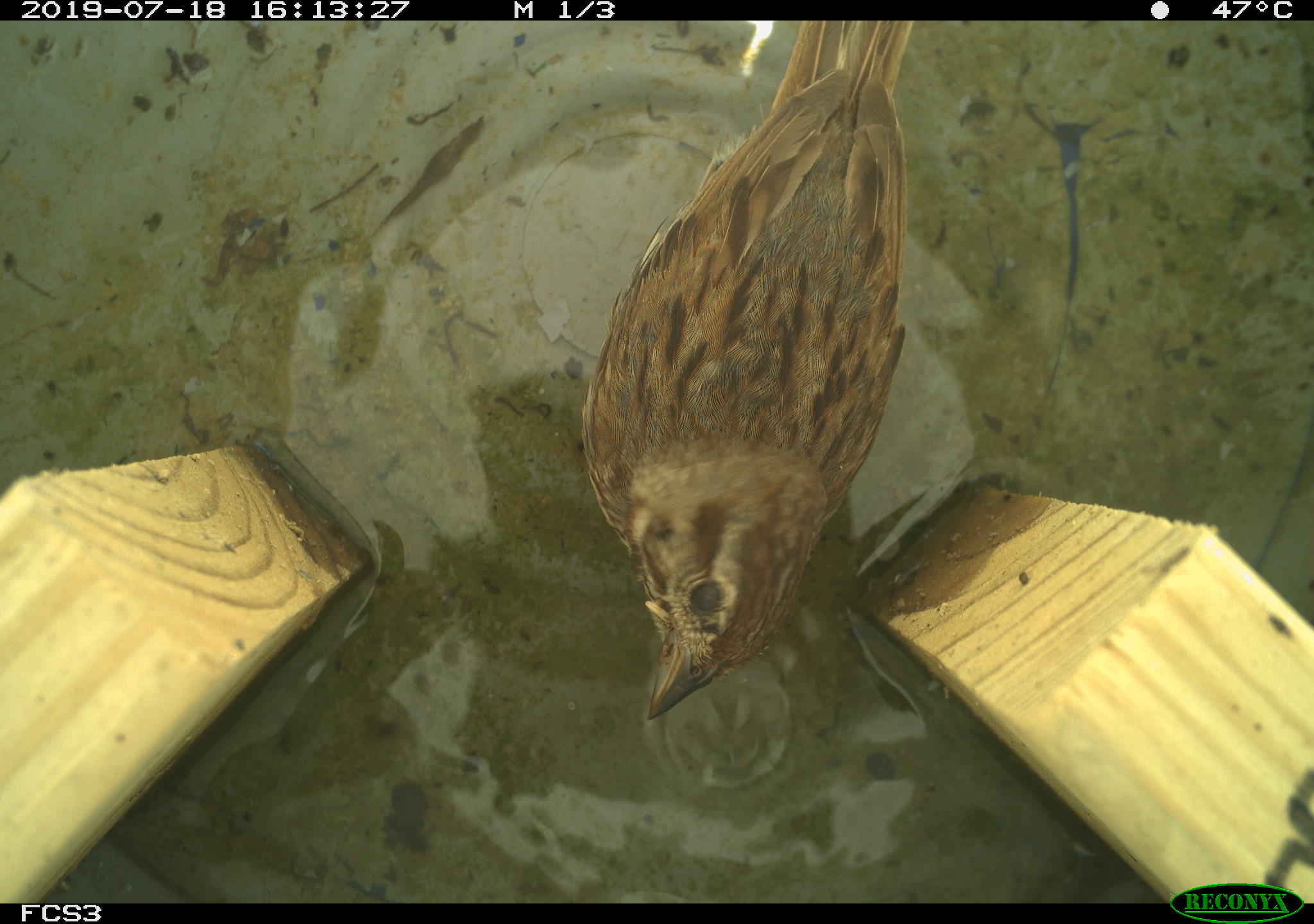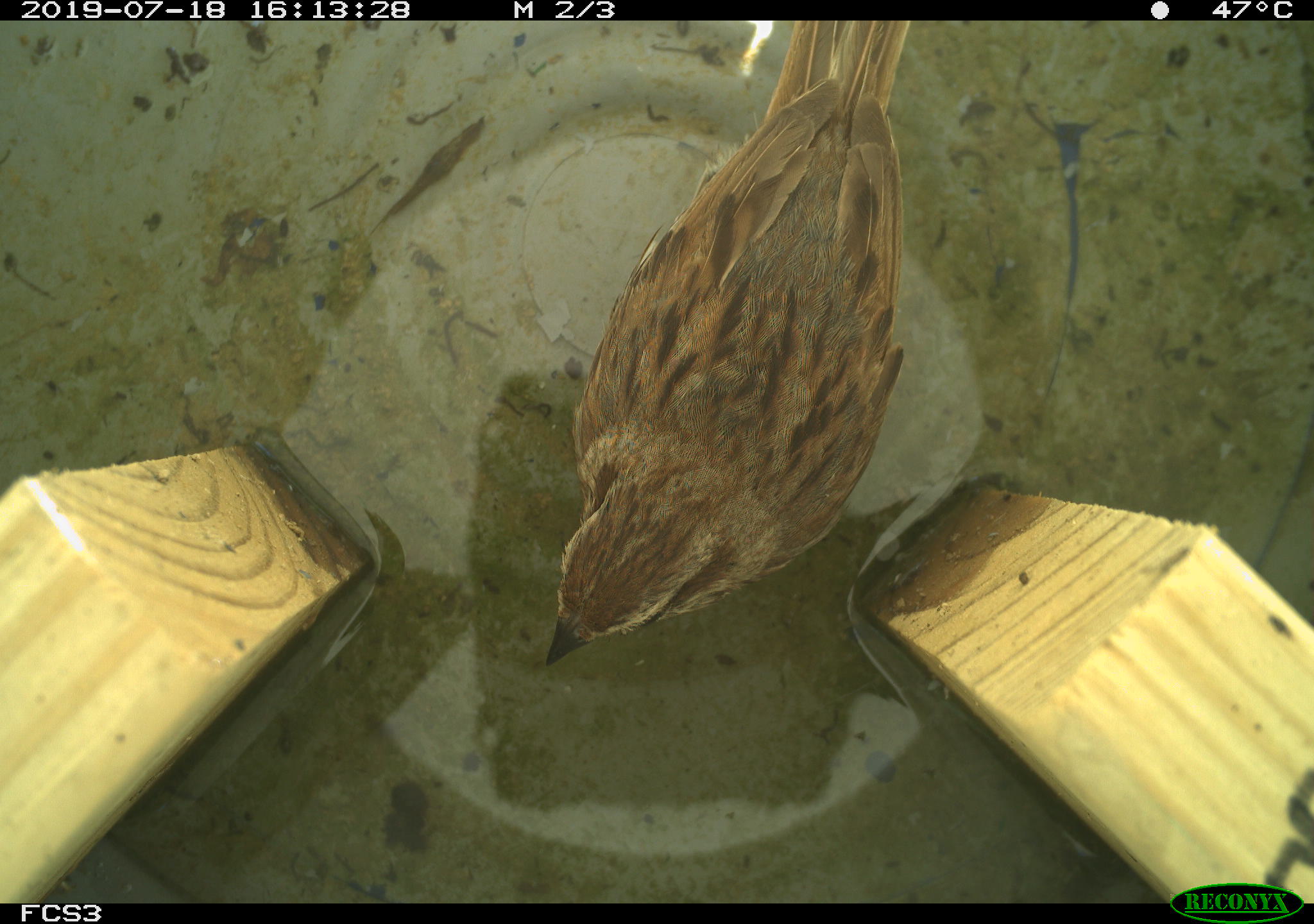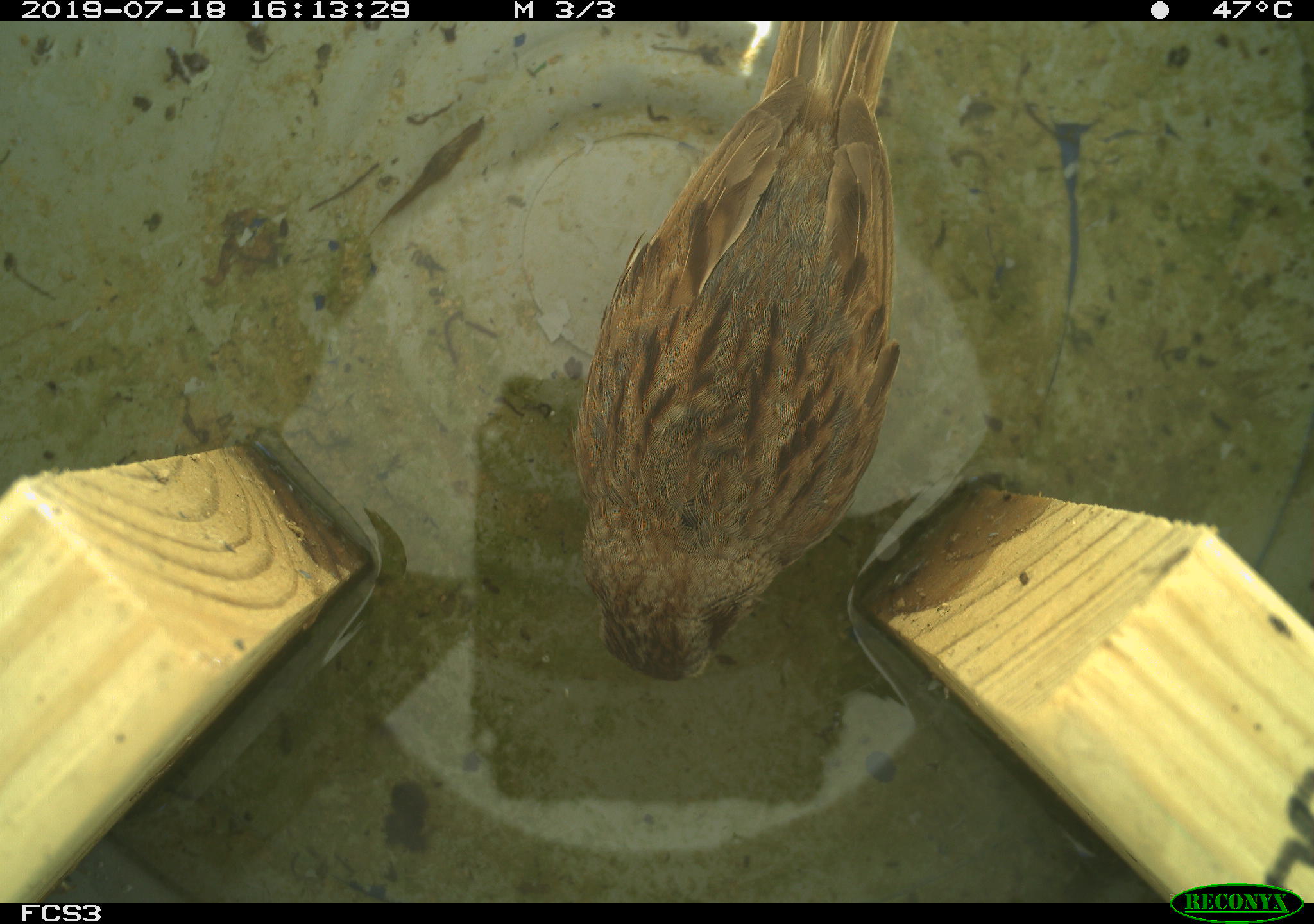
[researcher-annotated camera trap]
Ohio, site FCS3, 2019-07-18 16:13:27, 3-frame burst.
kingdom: Animalia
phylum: Chordata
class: Aves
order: Passeriformes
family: Passerellidae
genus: Melospiza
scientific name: Melospiza melodia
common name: song sparrow